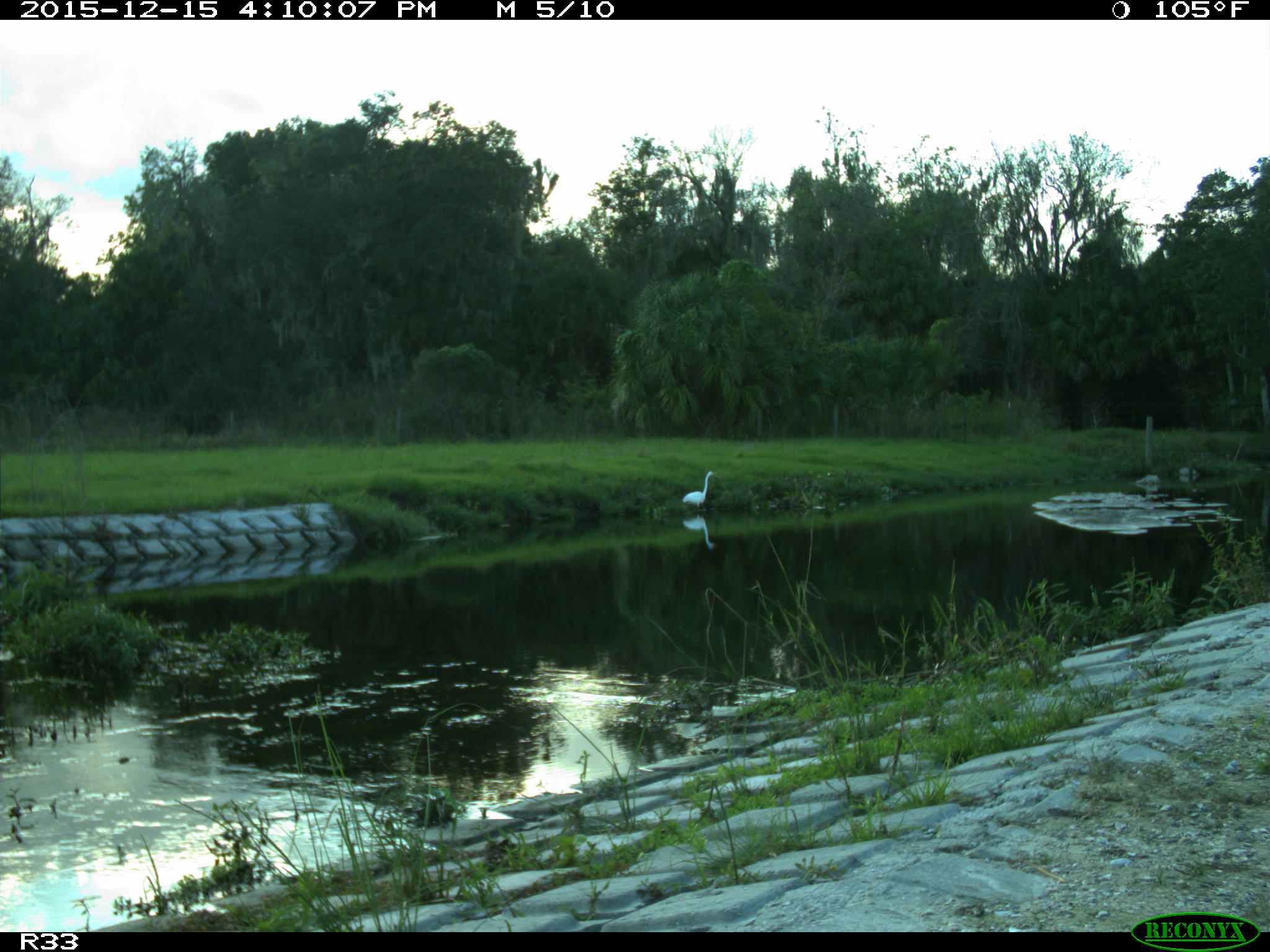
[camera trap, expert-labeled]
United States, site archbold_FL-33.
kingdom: Animalia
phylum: Chordata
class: Aves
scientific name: Aves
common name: birds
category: unidentified bird